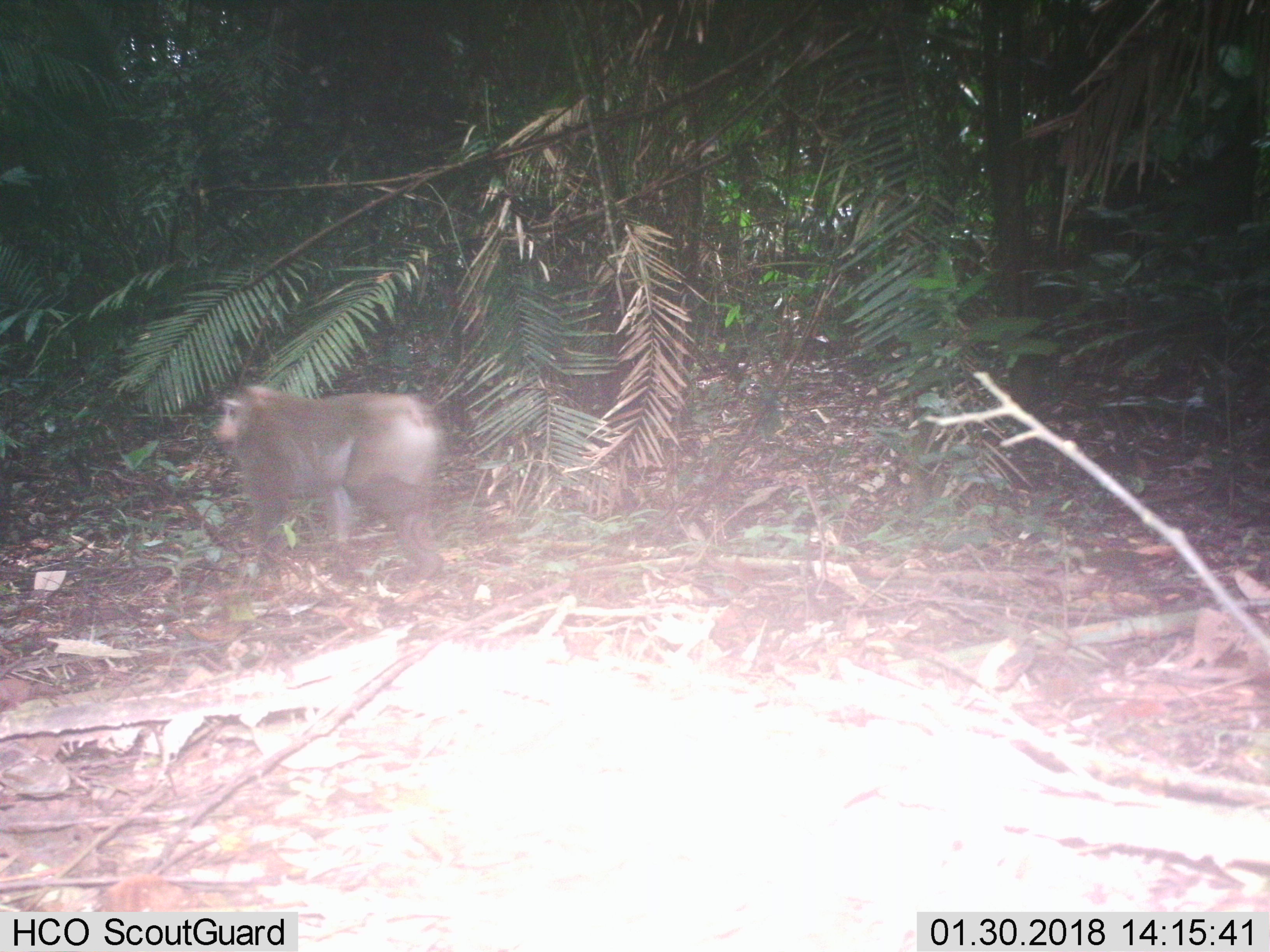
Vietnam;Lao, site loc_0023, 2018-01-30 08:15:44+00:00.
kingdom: Animalia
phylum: Chordata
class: Mammalia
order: Primates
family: Cercopithecidae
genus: Macaca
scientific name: Macaca nemestrina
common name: pig-tailed macaque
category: pig tailed macaque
Pig tailed macaque (pig-tailed macaque) (Macaca nemestrina). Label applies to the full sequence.